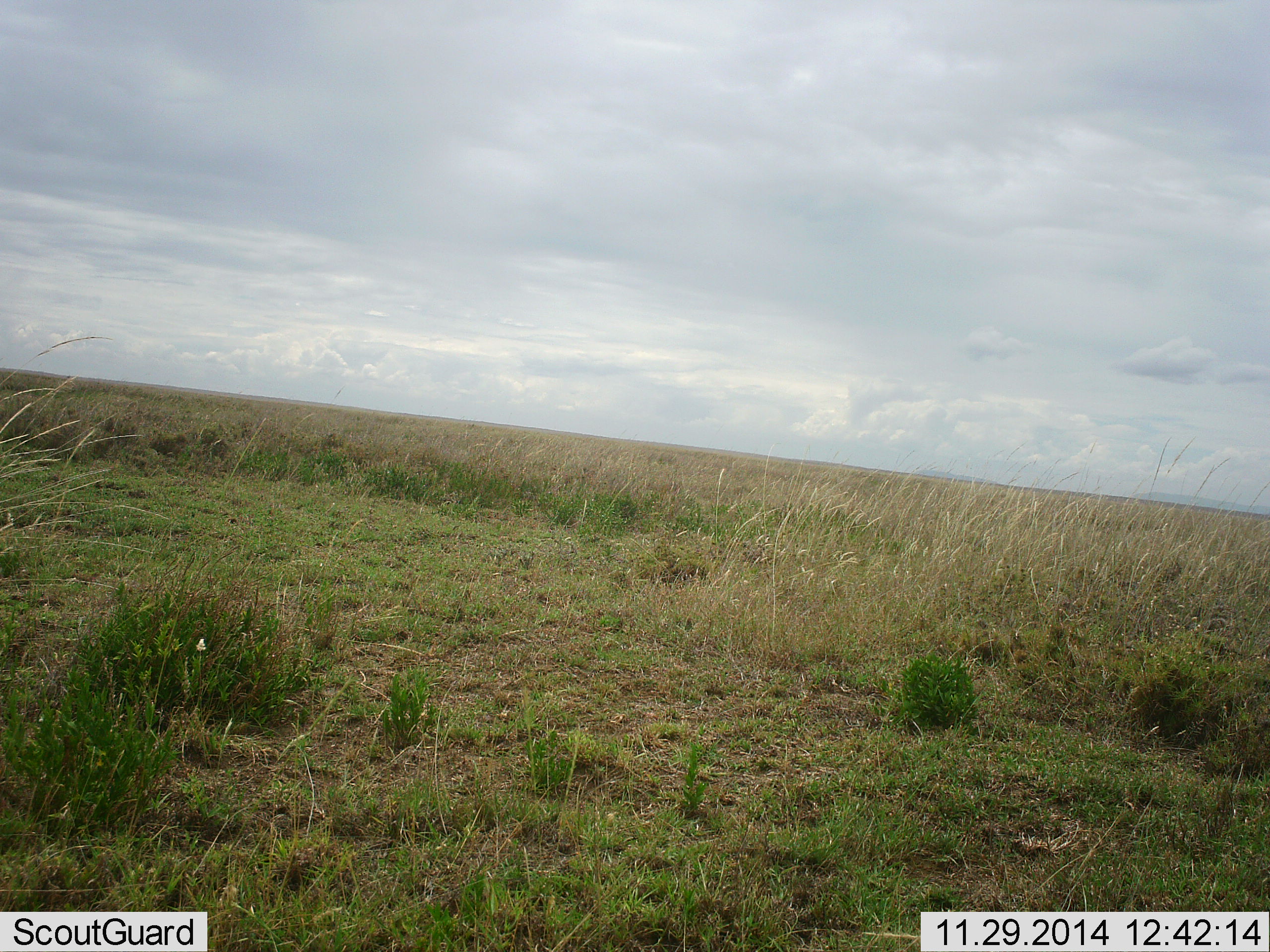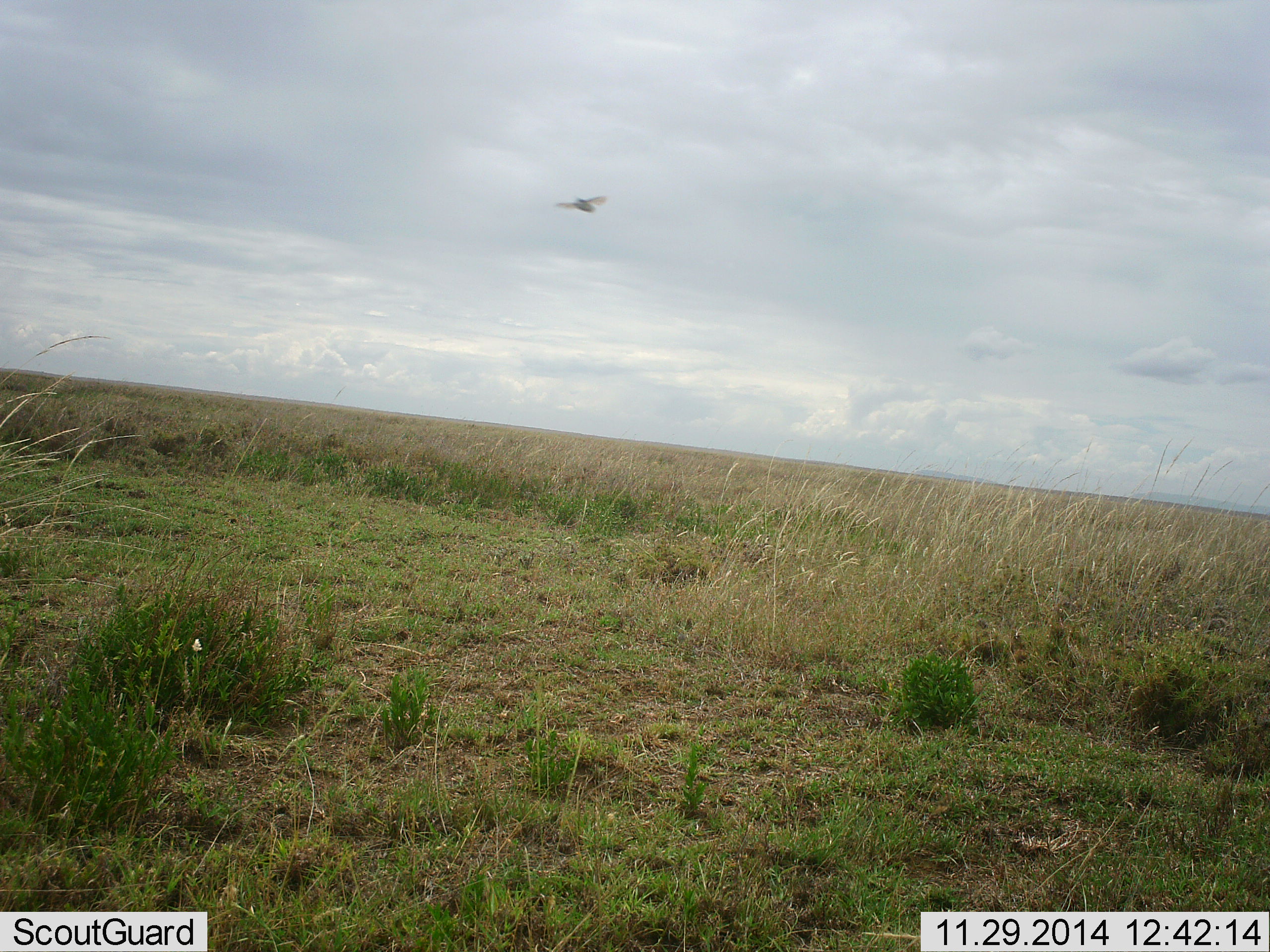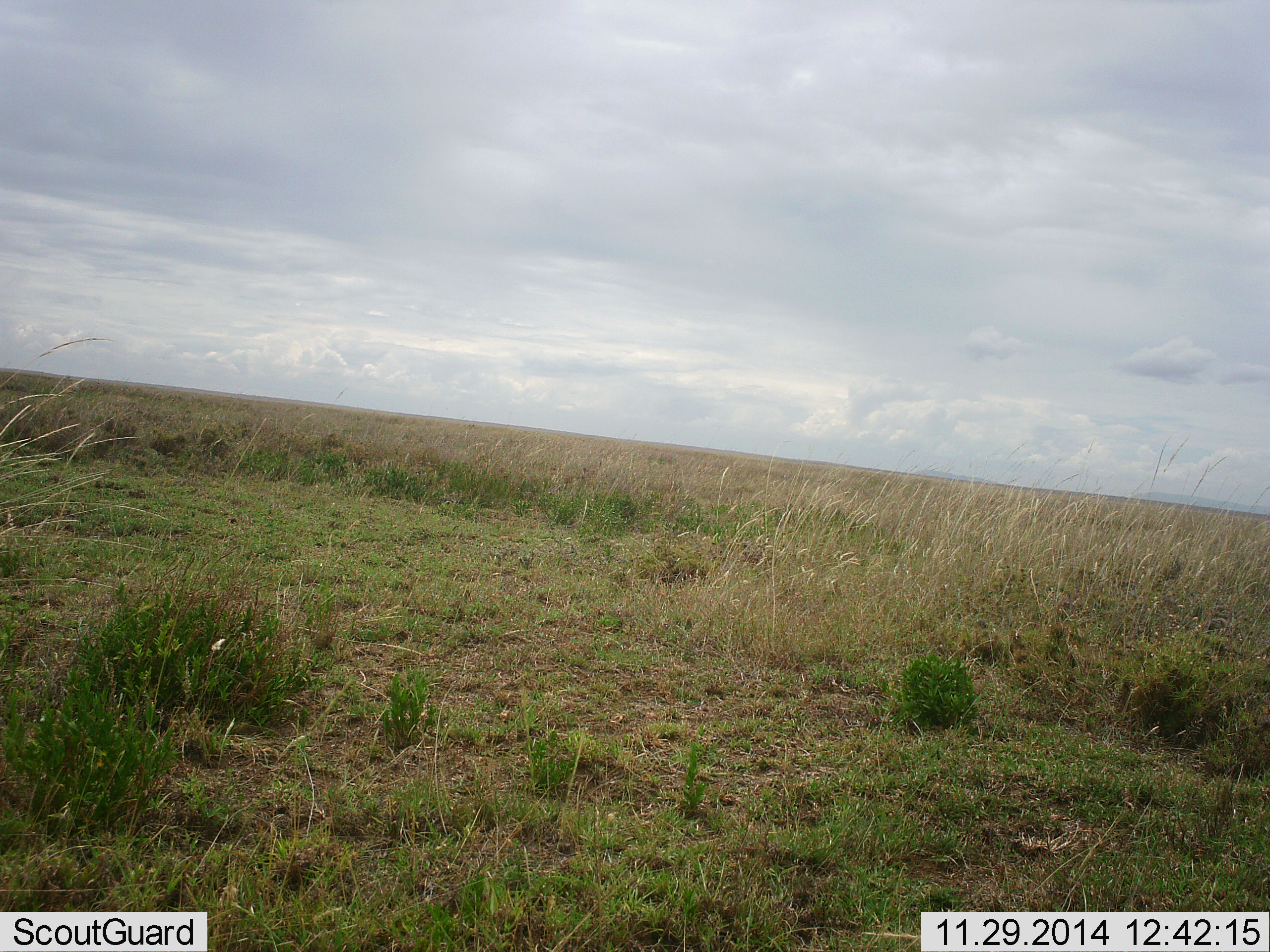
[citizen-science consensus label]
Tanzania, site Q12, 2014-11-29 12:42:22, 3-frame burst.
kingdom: Animalia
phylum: Chordata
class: Aves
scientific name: Aves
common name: bird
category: otherbird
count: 1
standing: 0%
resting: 0%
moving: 100%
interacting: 0%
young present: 0%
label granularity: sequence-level